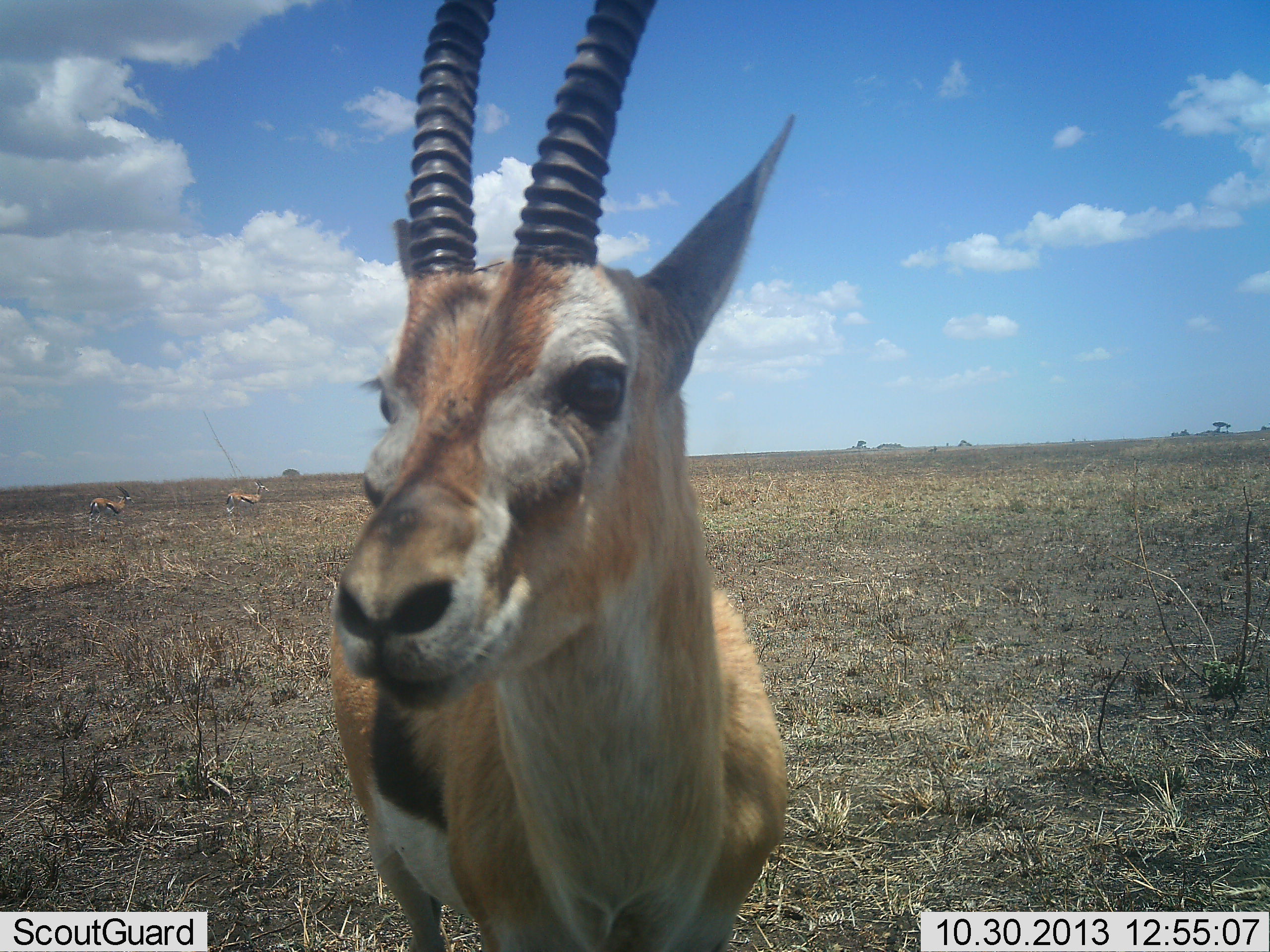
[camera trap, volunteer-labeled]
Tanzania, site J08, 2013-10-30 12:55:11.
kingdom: Animalia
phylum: Chordata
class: Mammalia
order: Artiodactyla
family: Bovidae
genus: Eudorcas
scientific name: Eudorcas thomsonii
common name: thomson's gazelle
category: gazellethomsons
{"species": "gazellethomsons (thomson's gazelle) (Eudorcas thomsonii)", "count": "1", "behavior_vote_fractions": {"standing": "100%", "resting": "0%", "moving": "0%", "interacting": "0%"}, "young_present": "0%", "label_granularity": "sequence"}